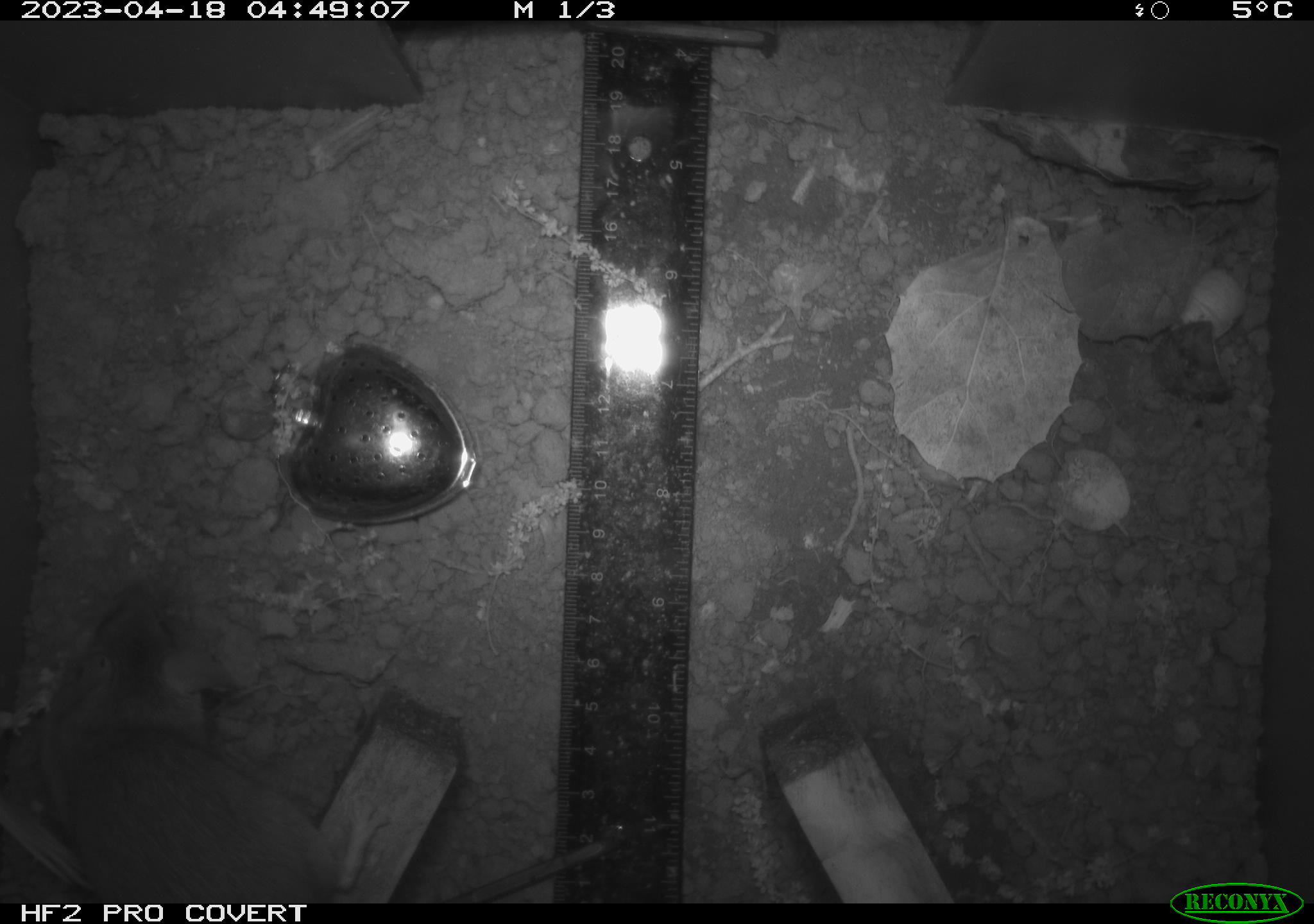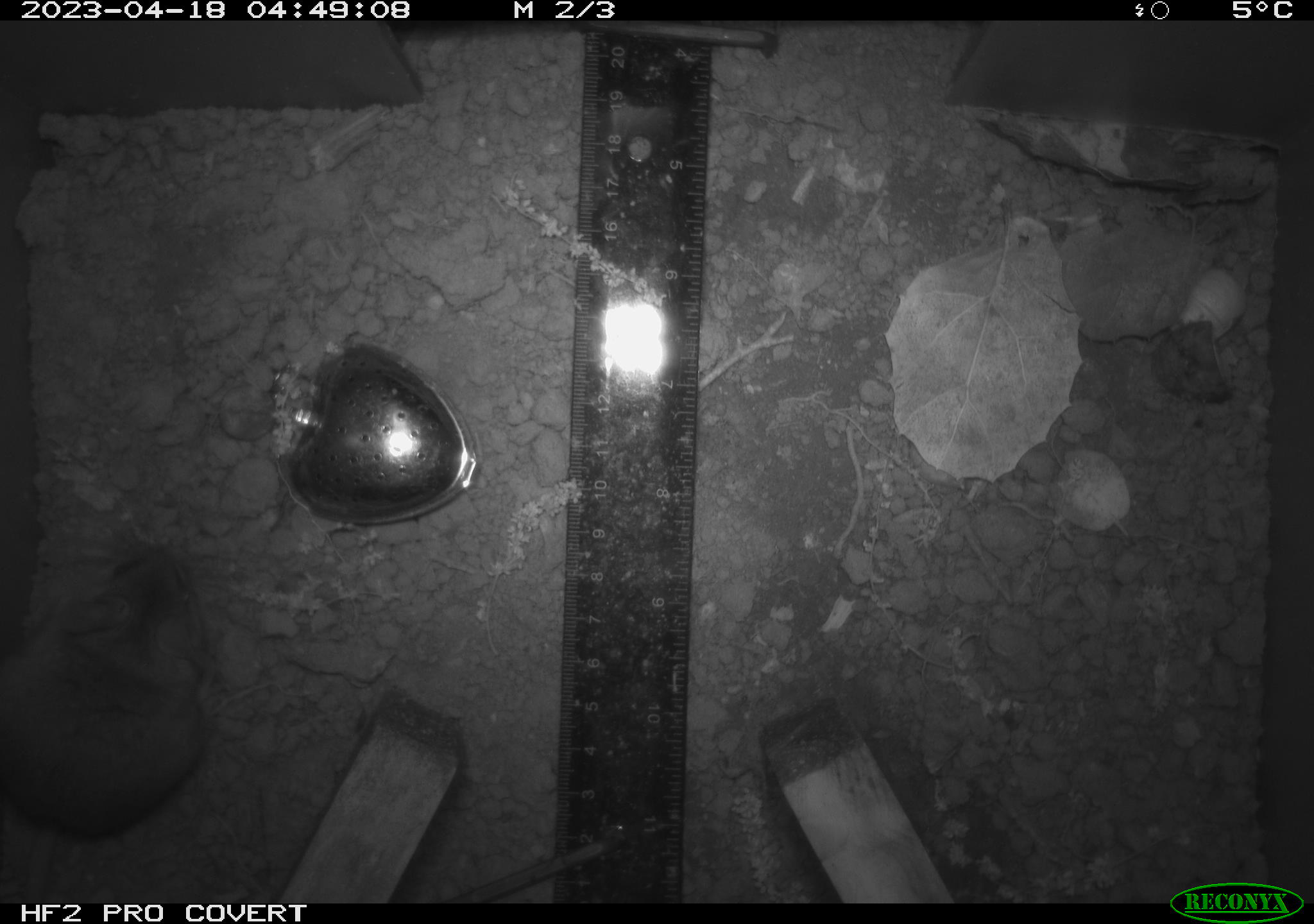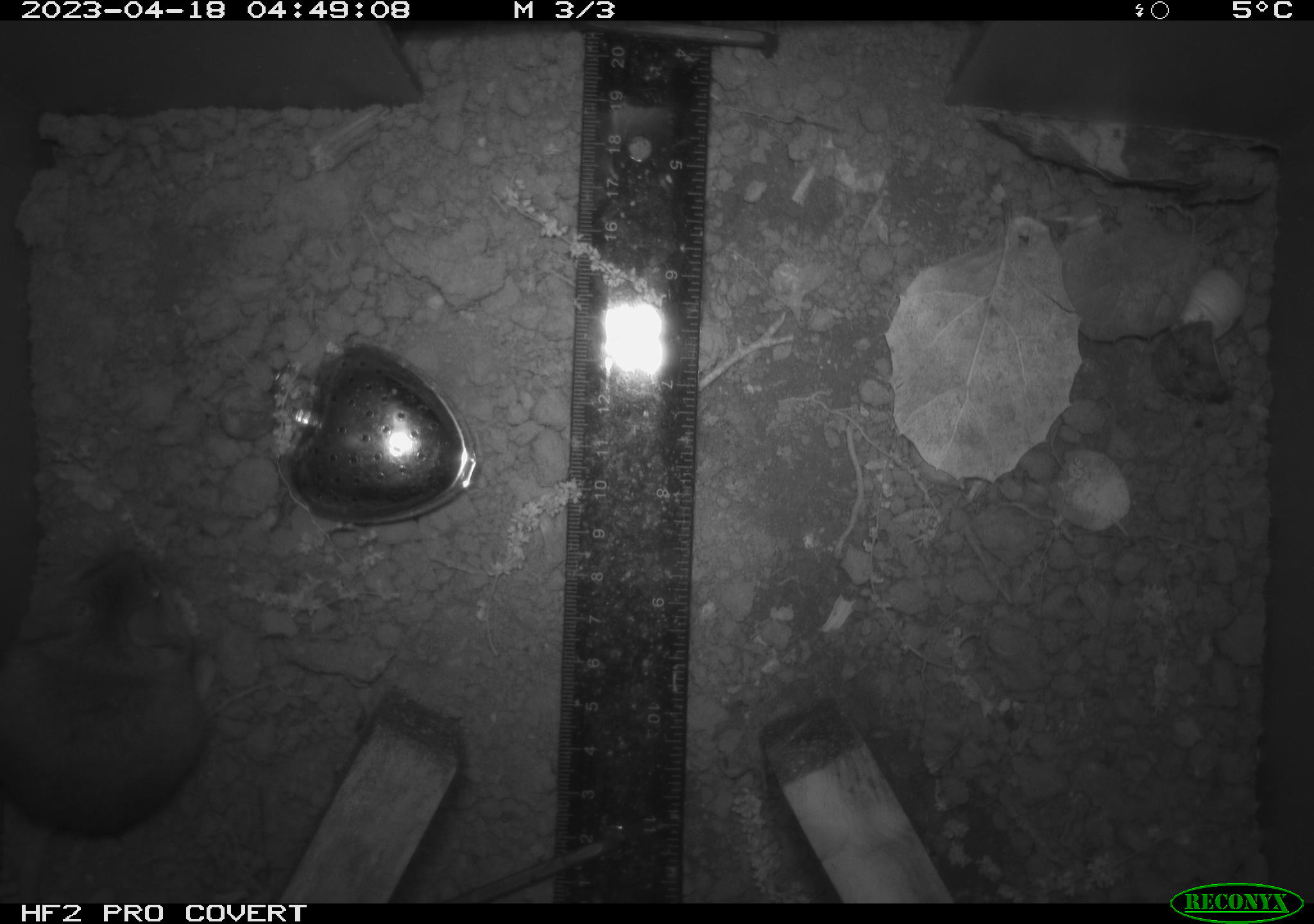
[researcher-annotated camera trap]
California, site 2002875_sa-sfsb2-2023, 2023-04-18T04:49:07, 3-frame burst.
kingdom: Animalia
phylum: Chordata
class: Mammalia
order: Rodentia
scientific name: Rodentia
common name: mouse species